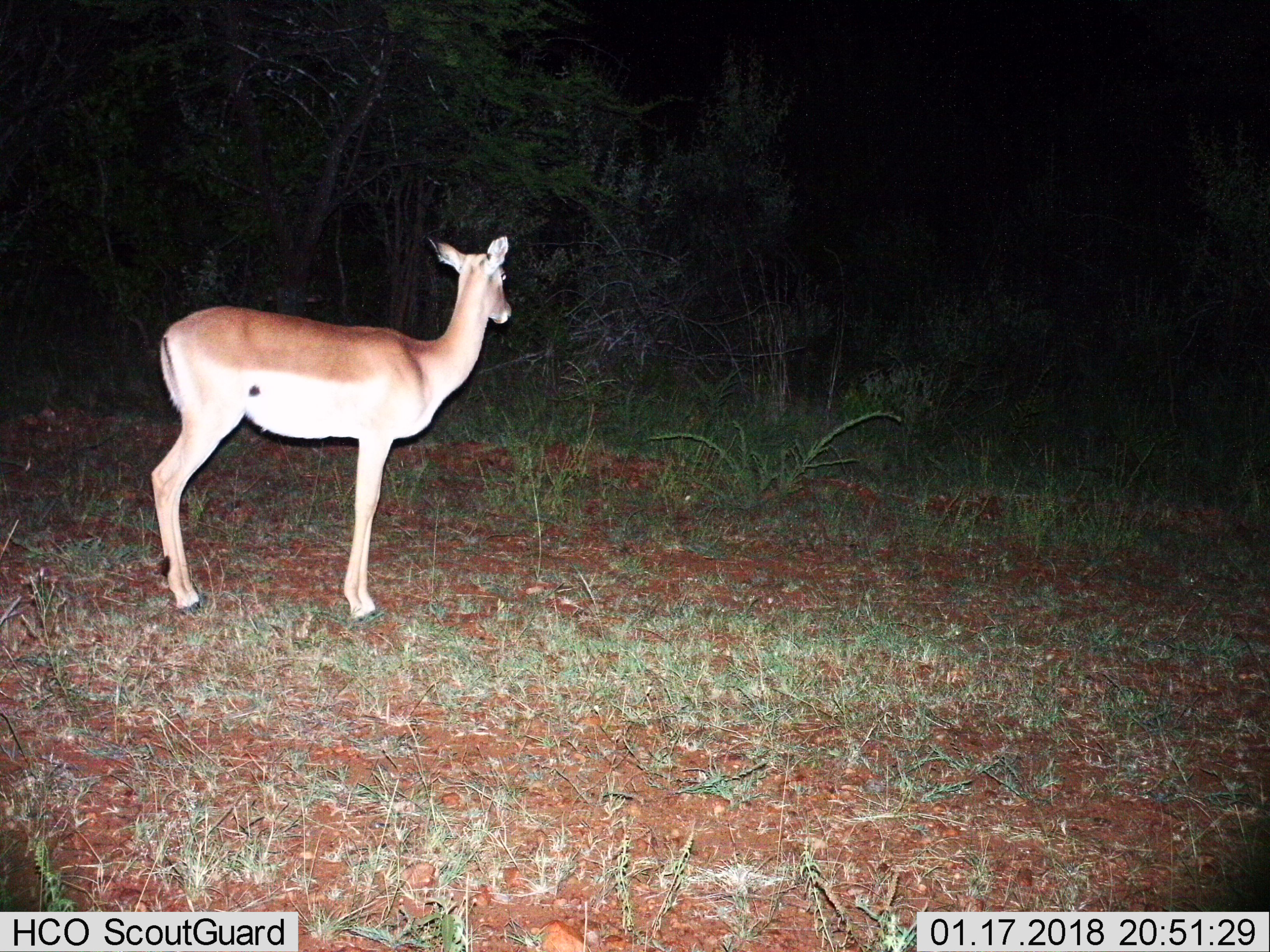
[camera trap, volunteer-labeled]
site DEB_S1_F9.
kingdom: Animalia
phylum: Chordata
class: Mammalia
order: Artiodactyla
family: Bovidae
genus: Aepyceros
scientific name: Aepyceros melampus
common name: impala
Impala (Aepyceros melampus), count 1. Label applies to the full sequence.